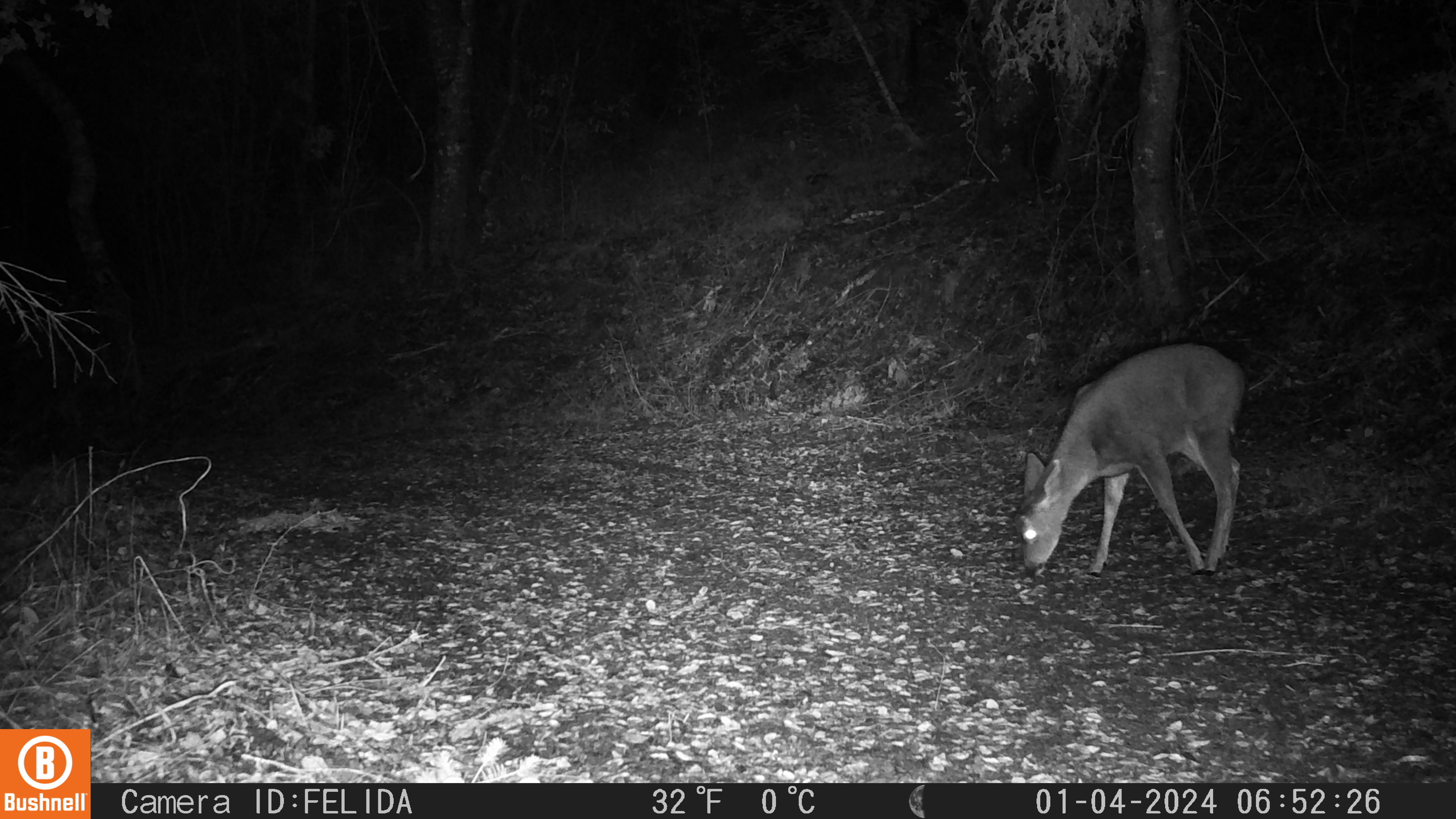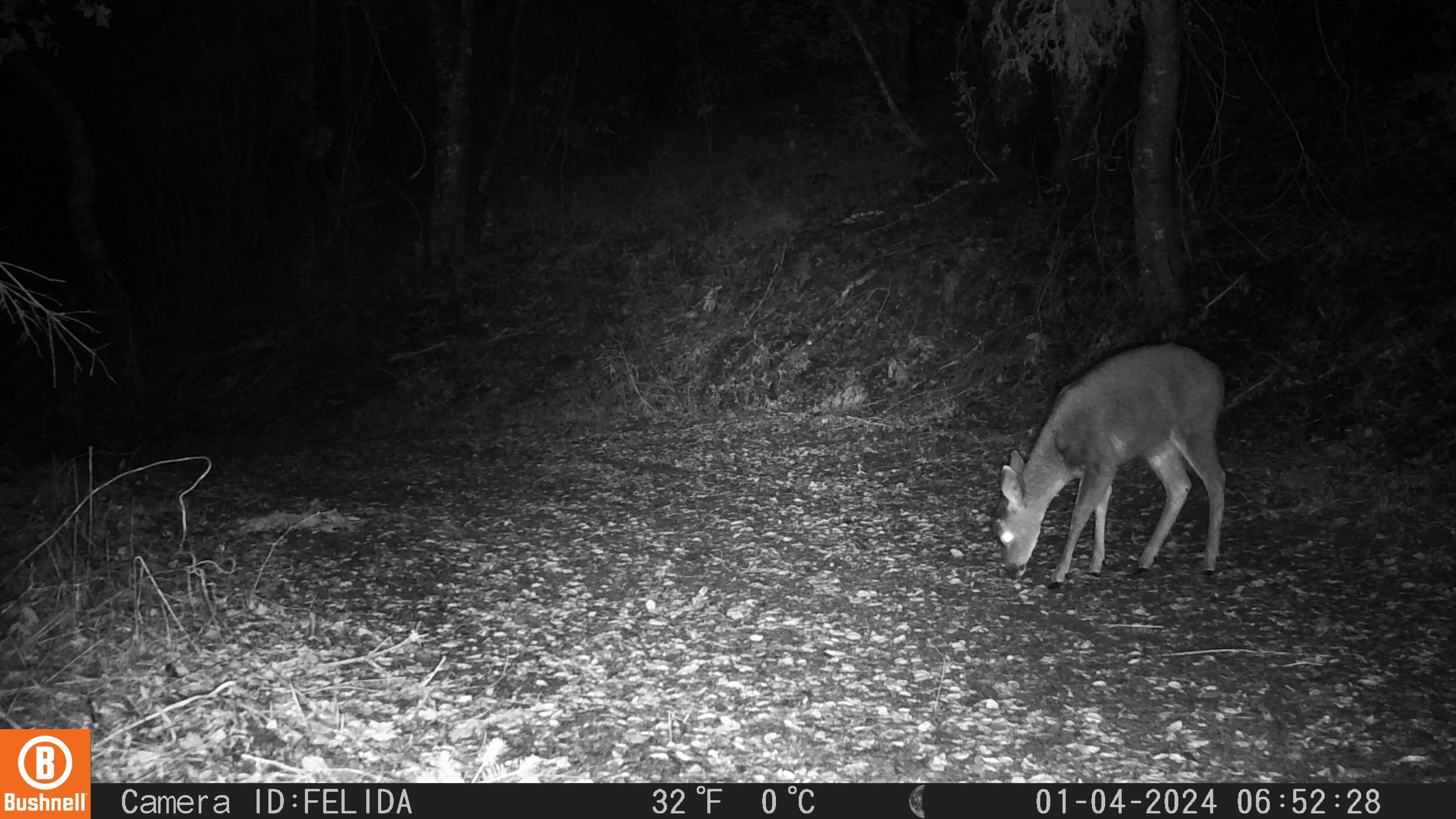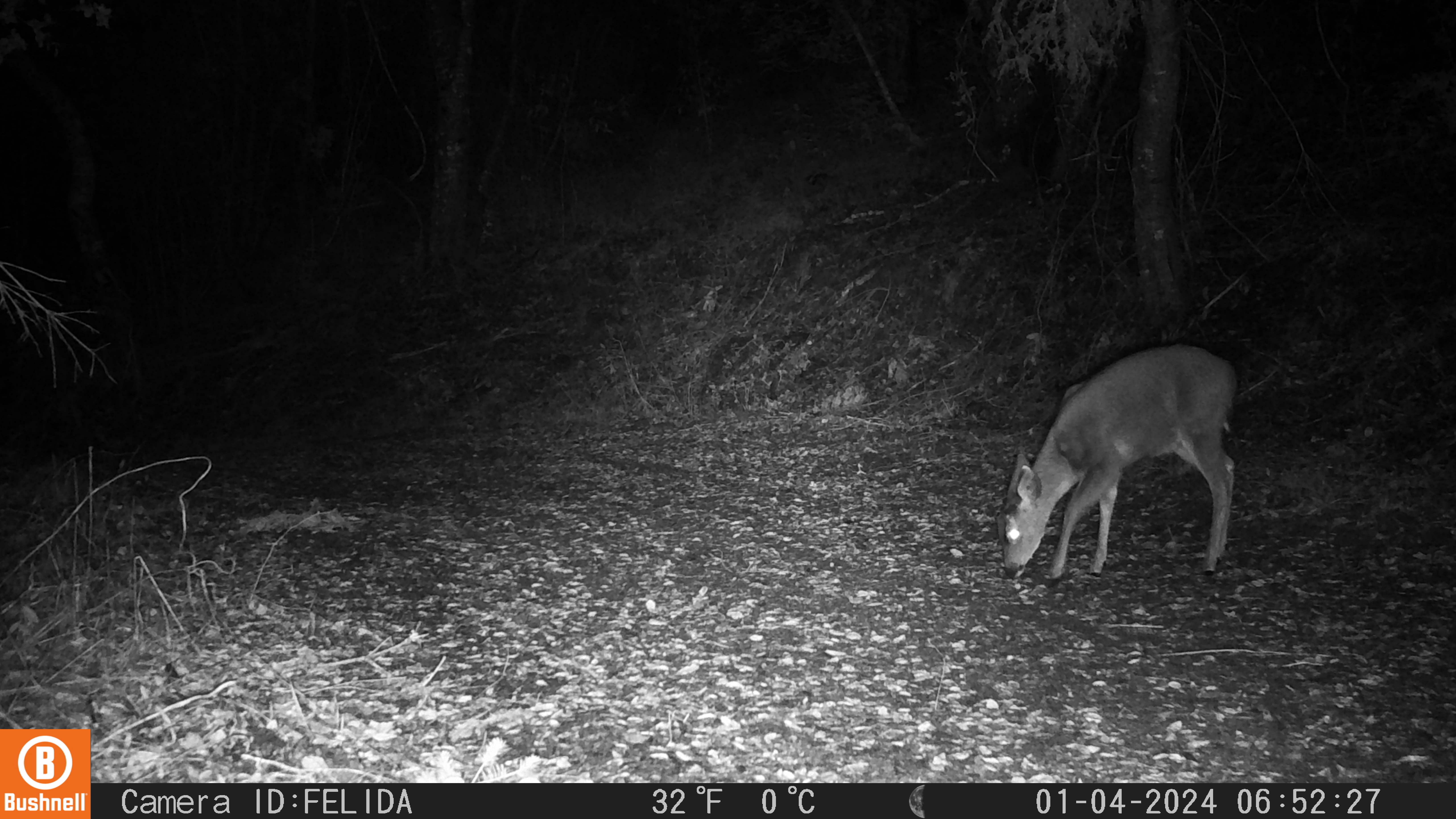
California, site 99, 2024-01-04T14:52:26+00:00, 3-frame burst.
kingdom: Animalia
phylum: Chordata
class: Mammalia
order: Artiodactyla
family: Cervidae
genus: Odocoileus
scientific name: Odocoileus hemionus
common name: mule deer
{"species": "mule deer (Odocoileus hemionus)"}